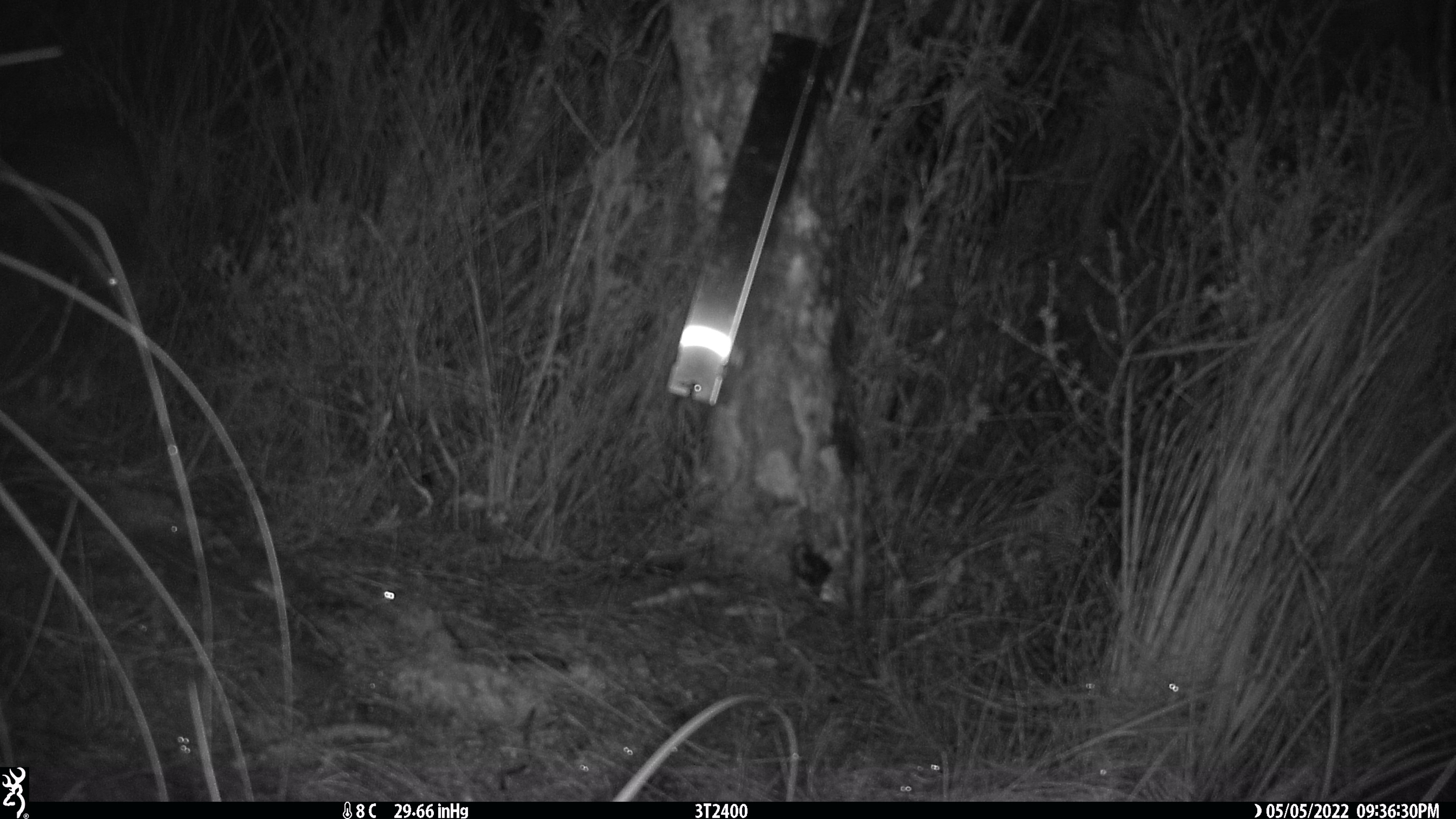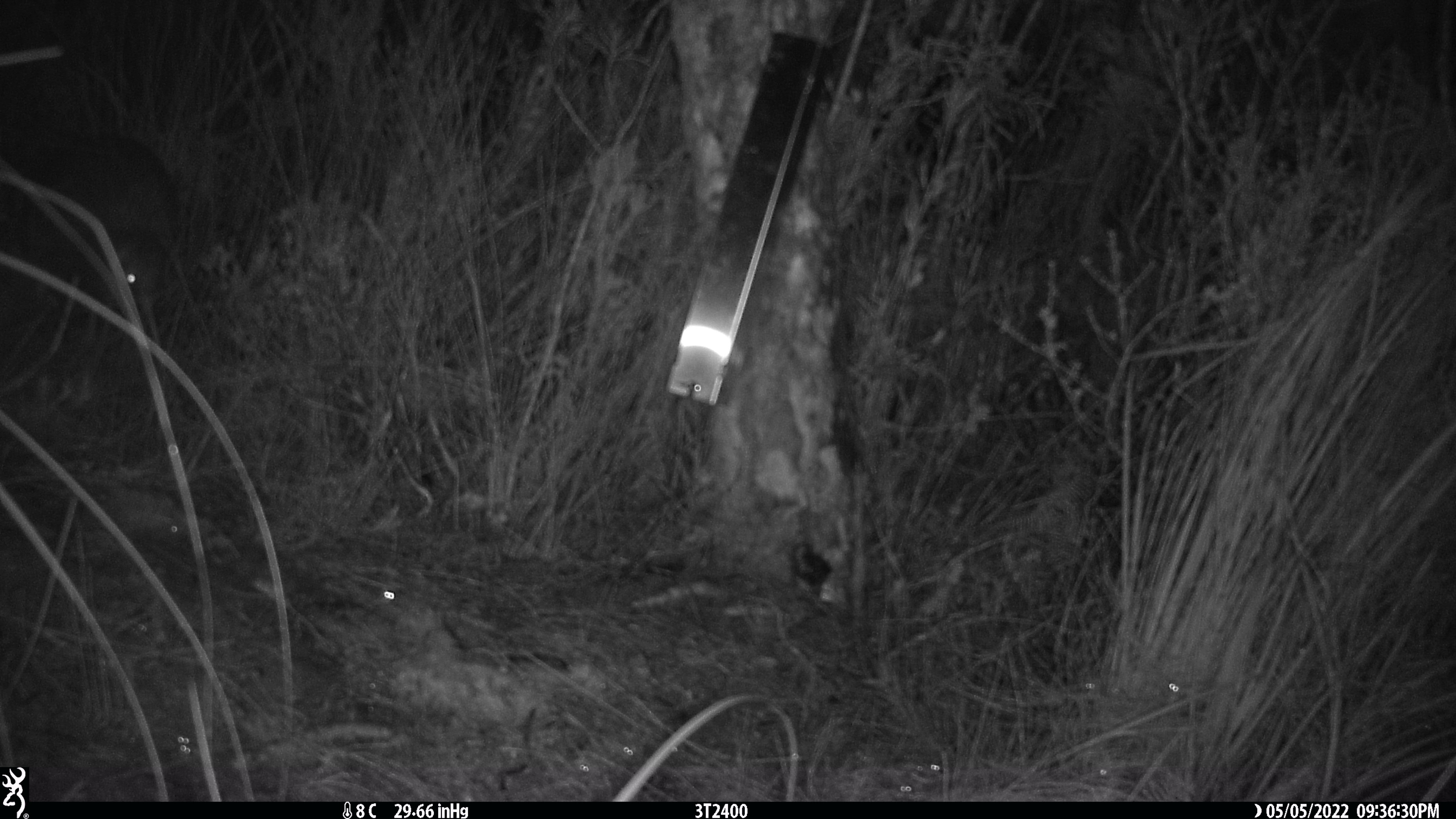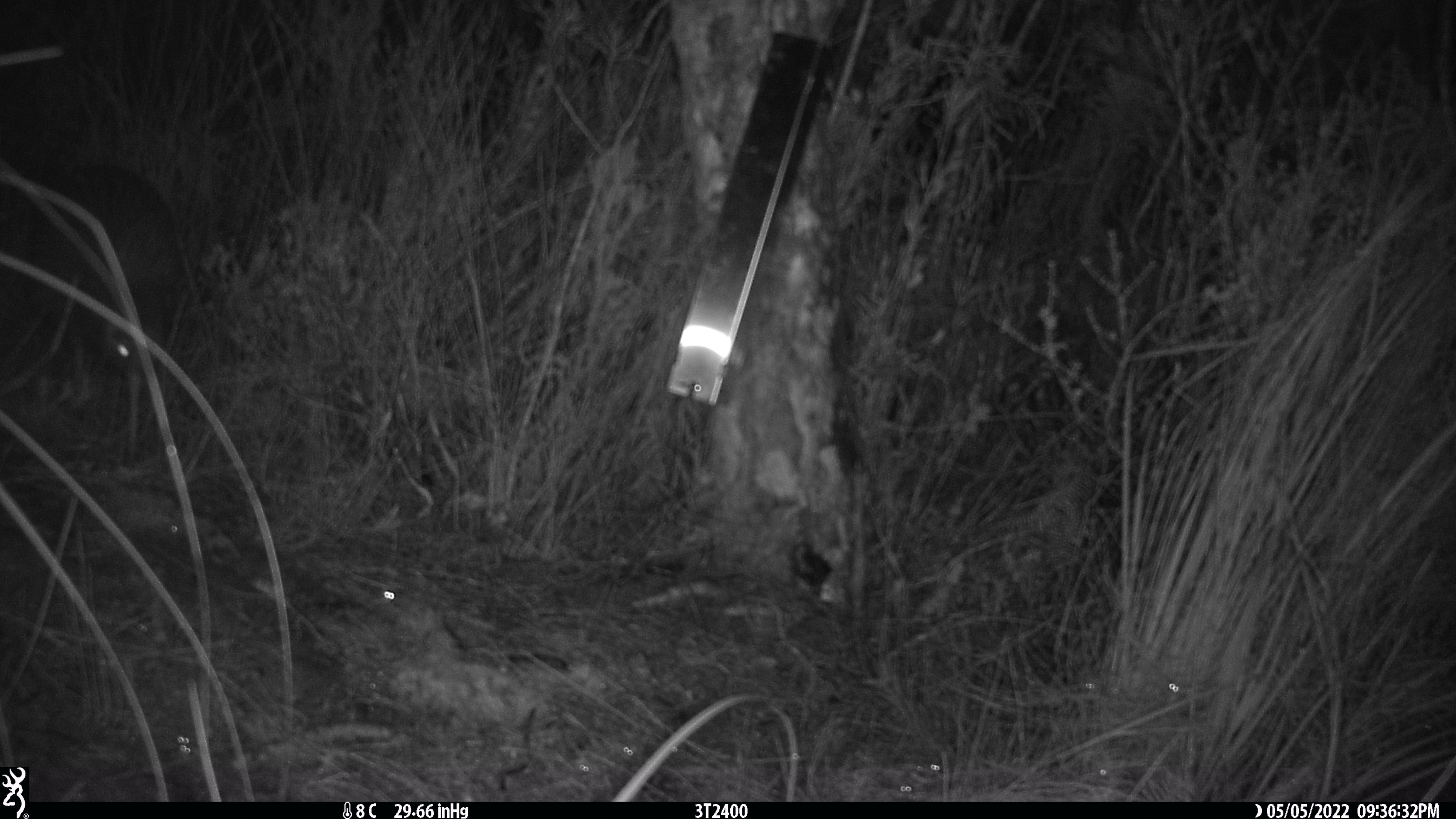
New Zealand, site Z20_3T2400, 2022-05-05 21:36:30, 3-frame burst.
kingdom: Animalia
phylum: Chordata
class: Aves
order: Apterygiformes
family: Apterygidae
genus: Apteryx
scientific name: Apteryx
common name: kiwi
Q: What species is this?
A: Kiwi (Apteryx).